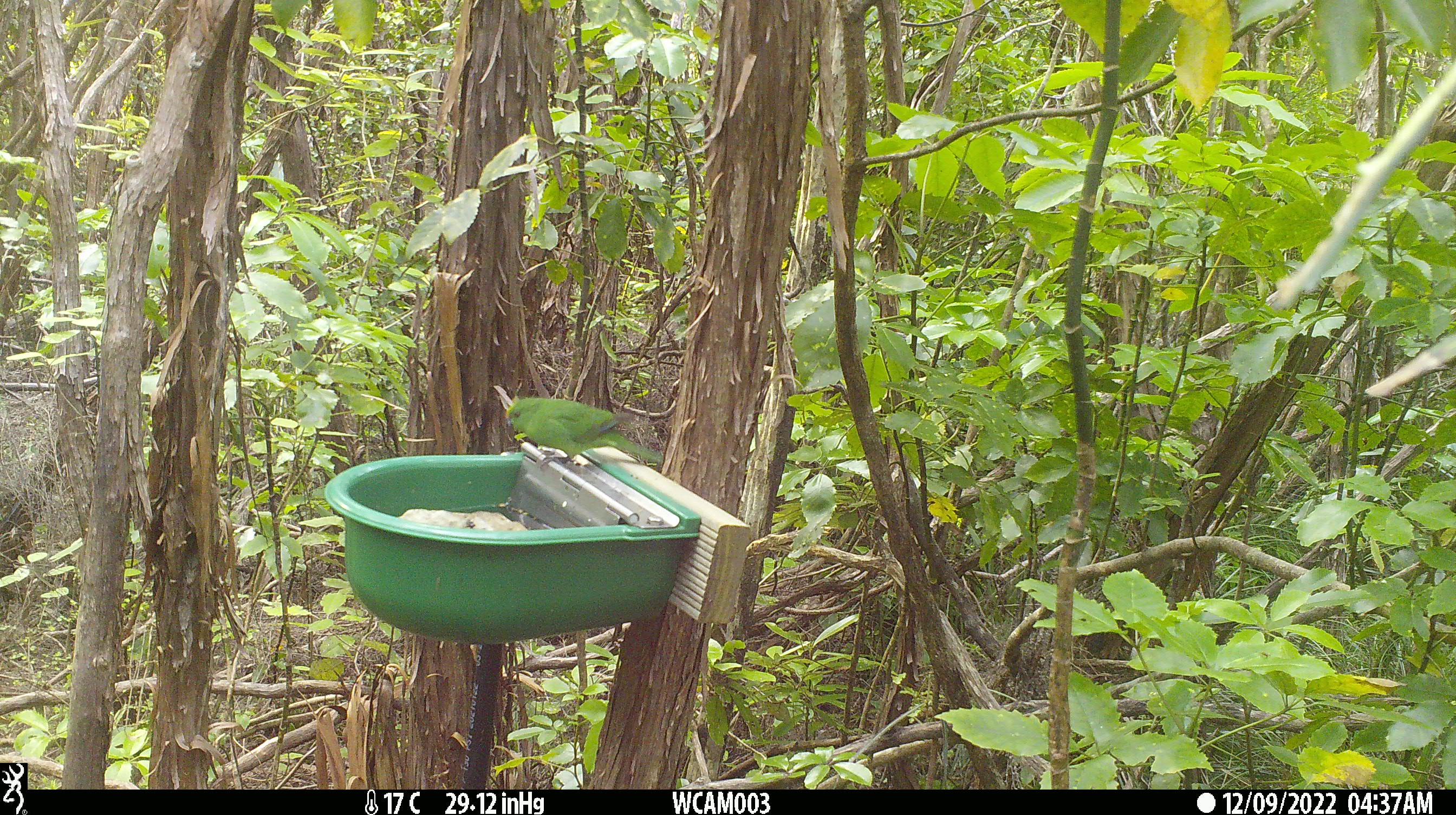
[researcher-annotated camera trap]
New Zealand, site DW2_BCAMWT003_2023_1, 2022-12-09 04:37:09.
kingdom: Animalia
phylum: Chordata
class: Aves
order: Psittaciformes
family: Psittaculidae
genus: Cyanoramphus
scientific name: Cyanoramphus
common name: parakeet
Parakeet (Cyanoramphus).